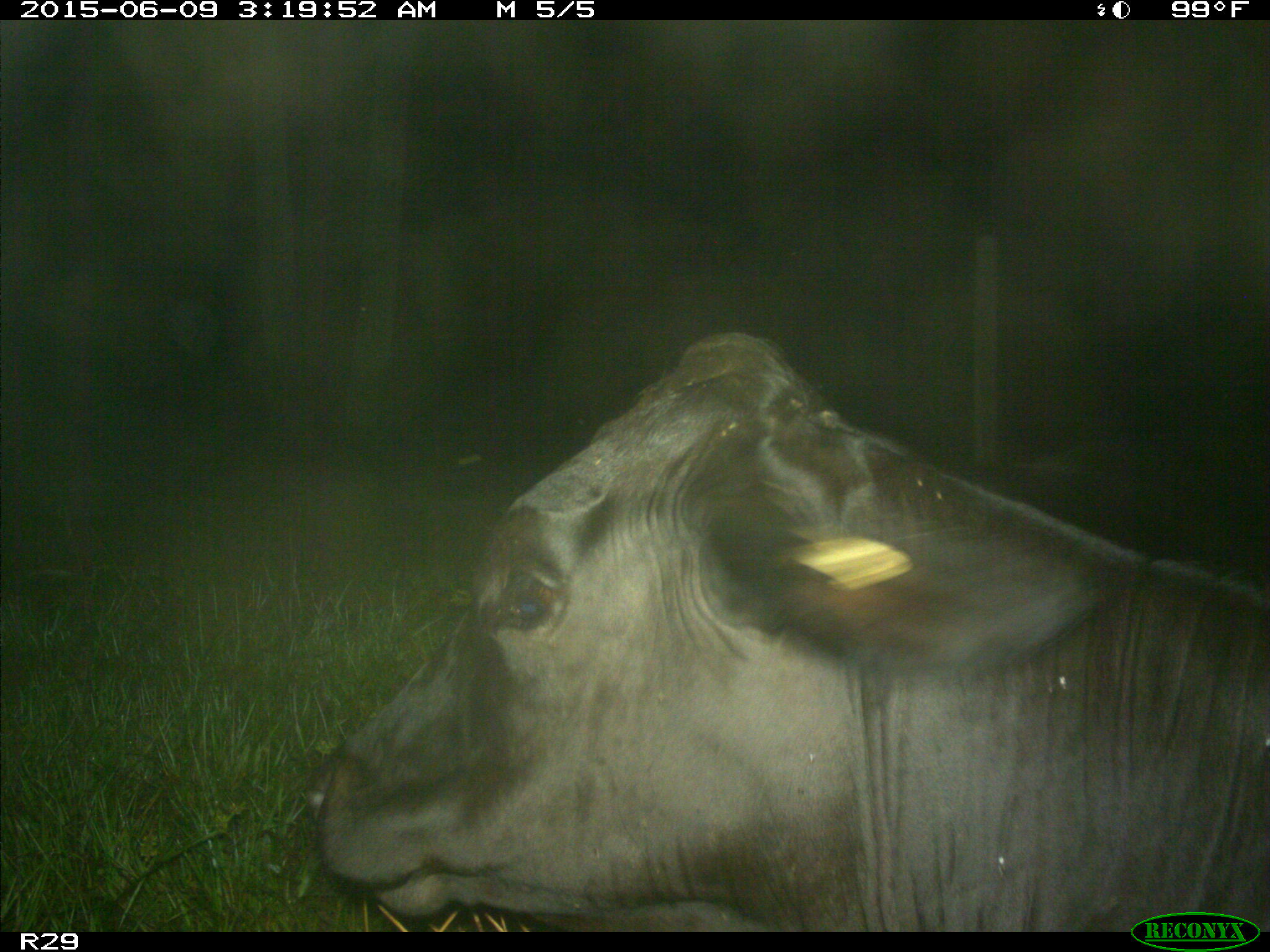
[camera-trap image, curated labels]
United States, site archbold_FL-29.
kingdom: Animalia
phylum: Chordata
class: Mammalia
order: Artiodactyla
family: Bovidae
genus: Bos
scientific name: Bos taurus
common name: domestic cow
Bos taurus (domestic cow).